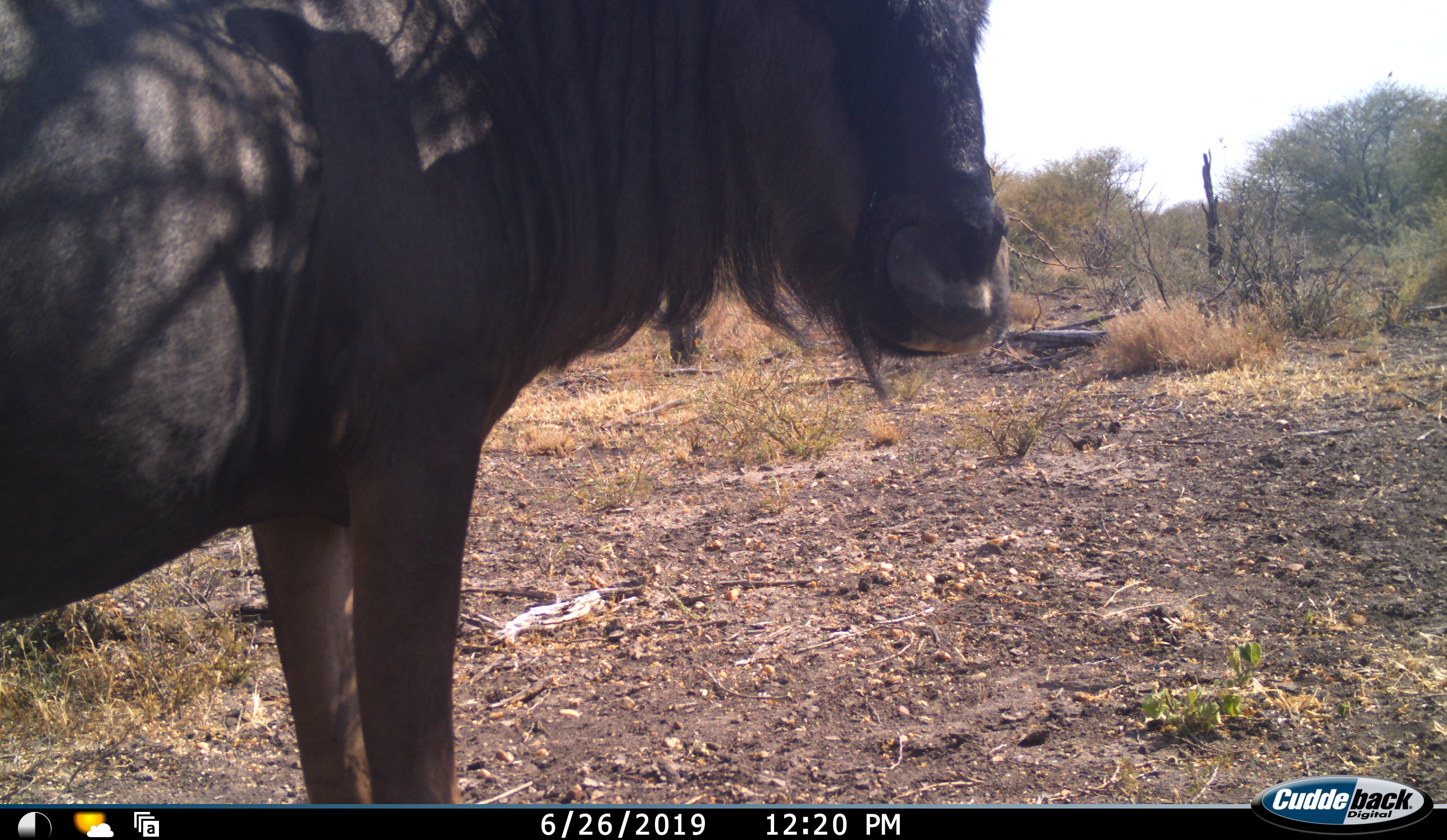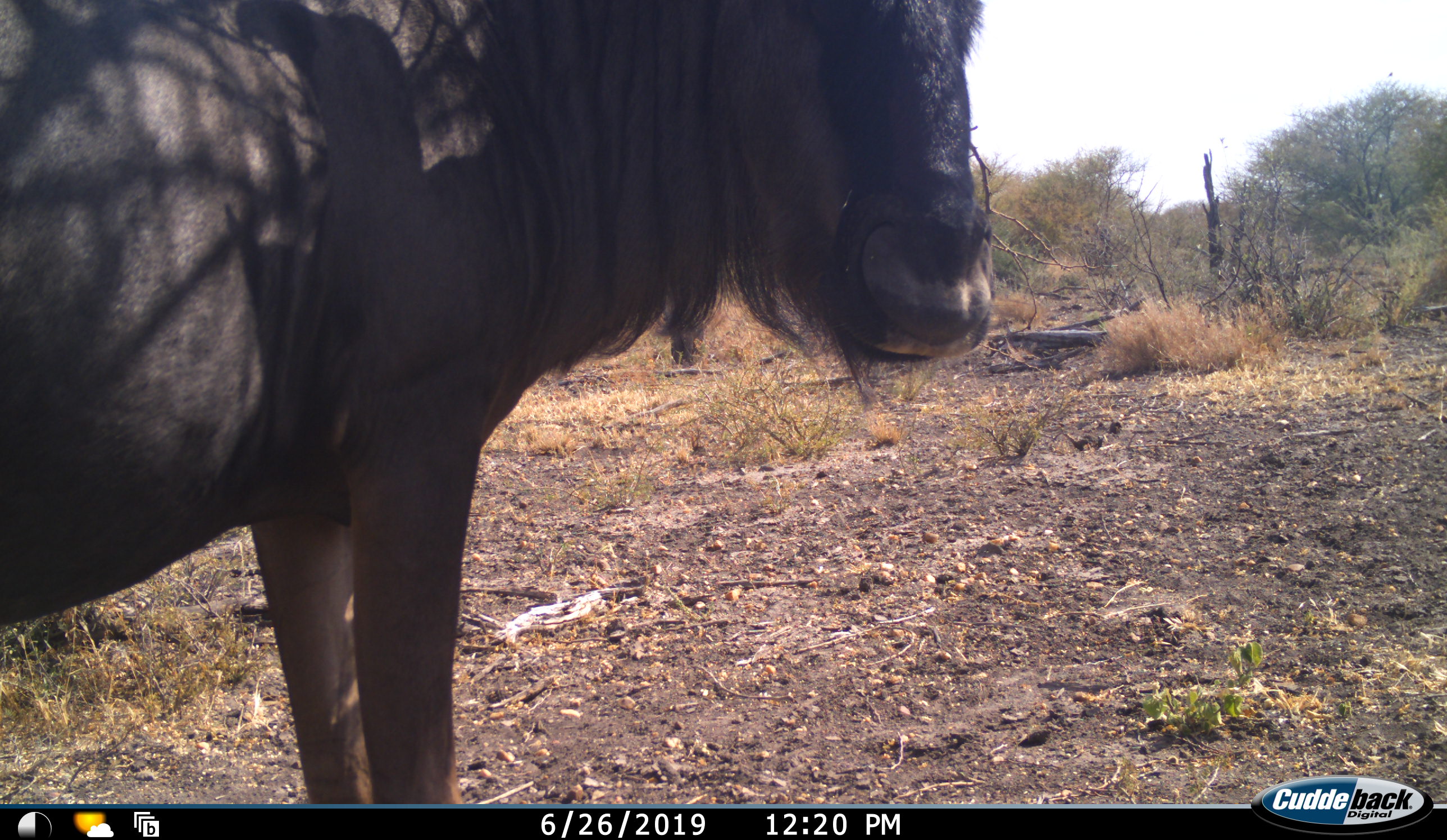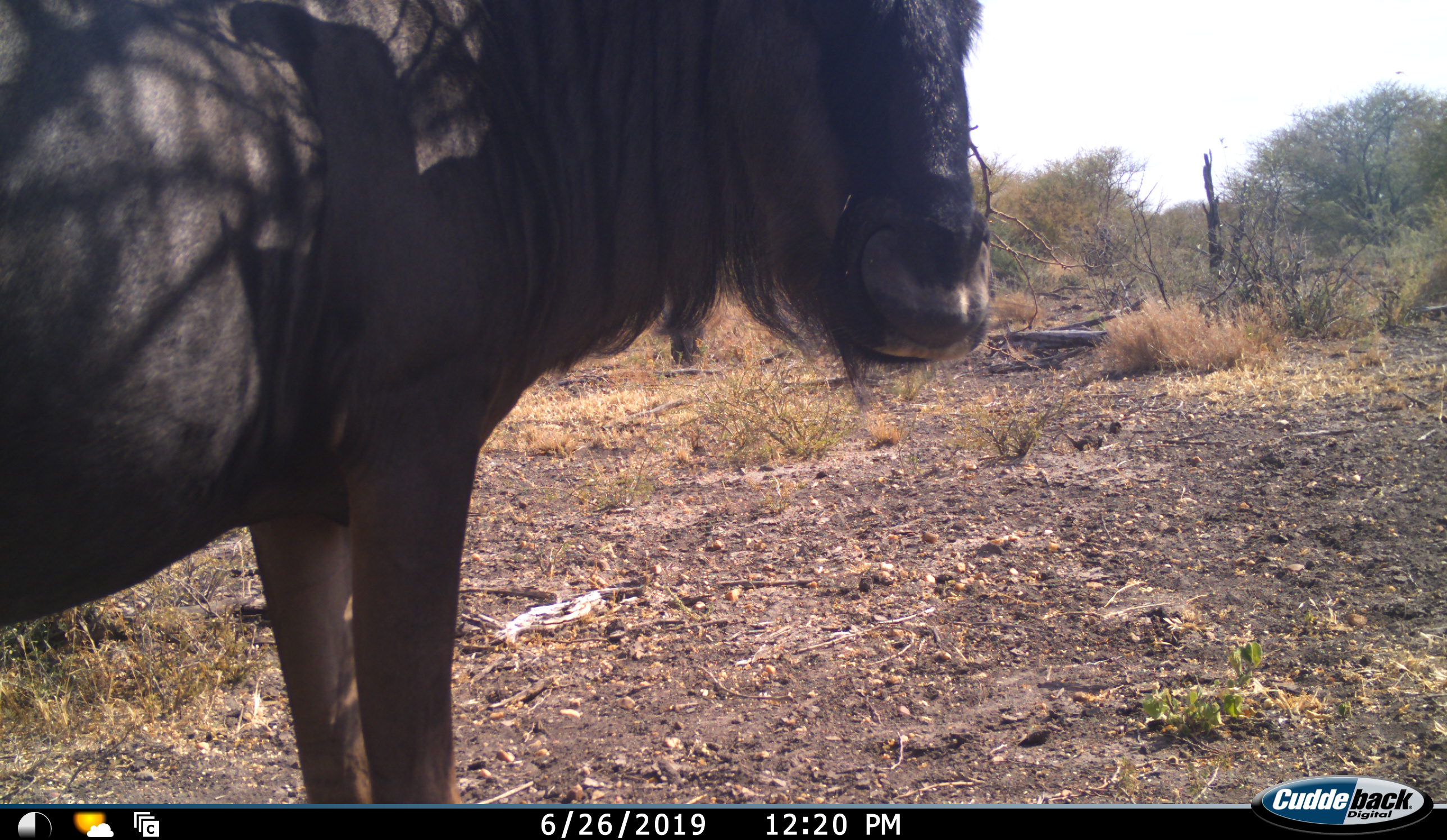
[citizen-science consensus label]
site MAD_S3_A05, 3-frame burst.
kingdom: Animalia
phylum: Chordata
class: Mammalia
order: Artiodactyla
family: Bovidae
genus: Connochaetes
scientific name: Connochaetes taurinus taurinus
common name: blue wildebeest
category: wildebeestblue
Wildebeestblue (blue wildebeest) (Connochaetes taurinus taurinus), count 1. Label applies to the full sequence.